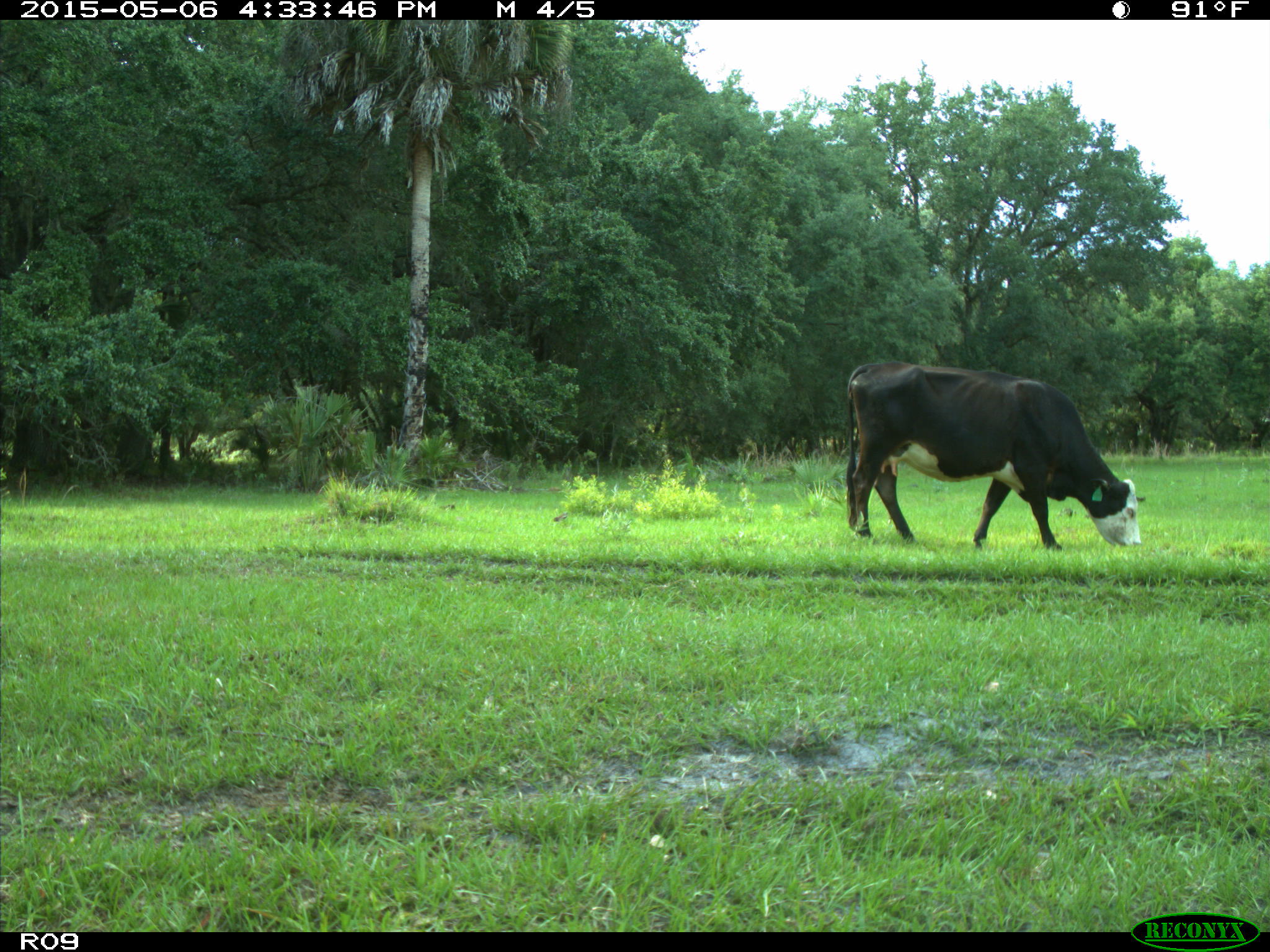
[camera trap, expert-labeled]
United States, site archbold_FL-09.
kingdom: Animalia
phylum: Chordata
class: Mammalia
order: Artiodactyla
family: Bovidae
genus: Bos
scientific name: Bos taurus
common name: domestic cow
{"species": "Bos taurus (domestic cow)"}